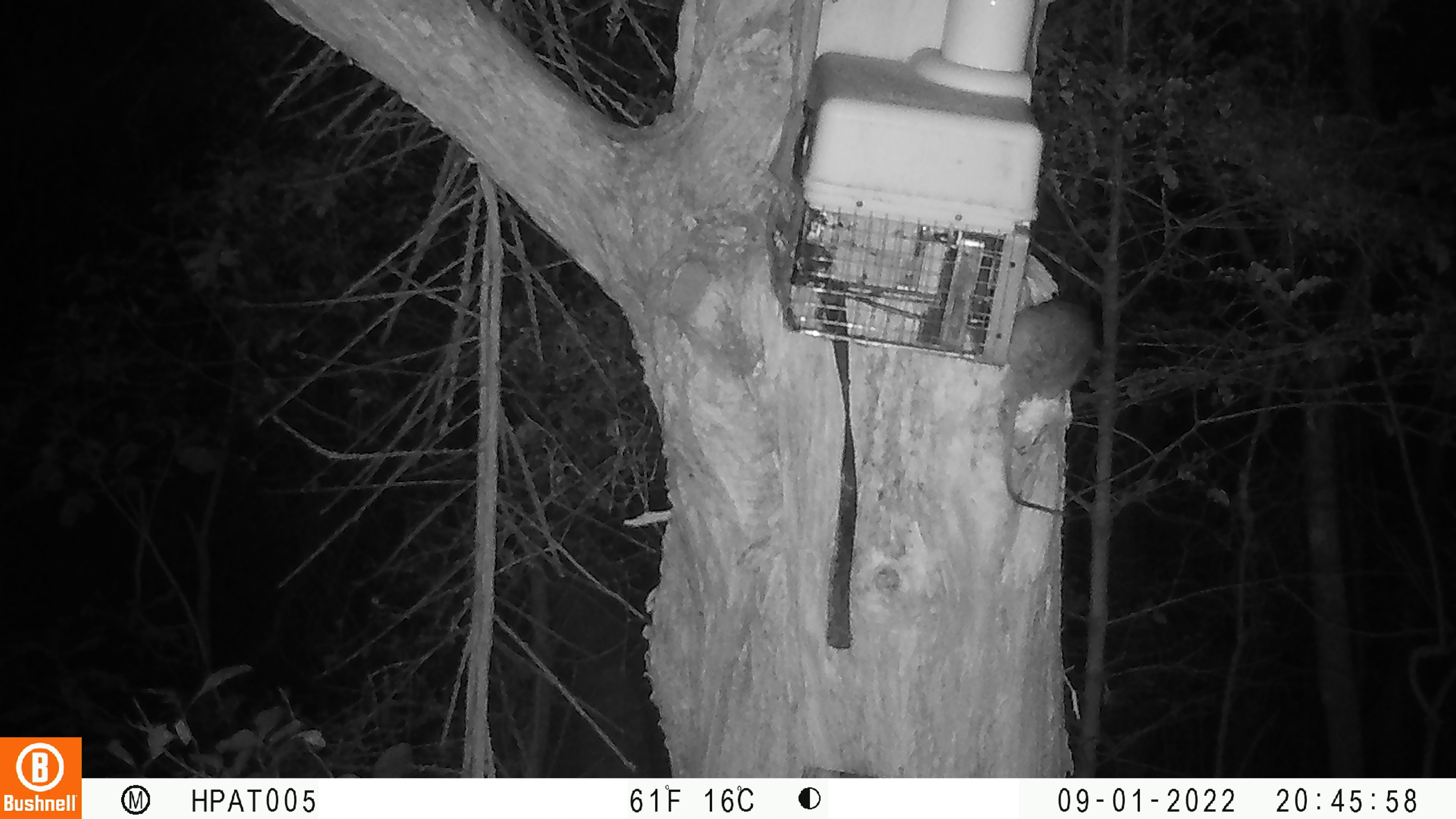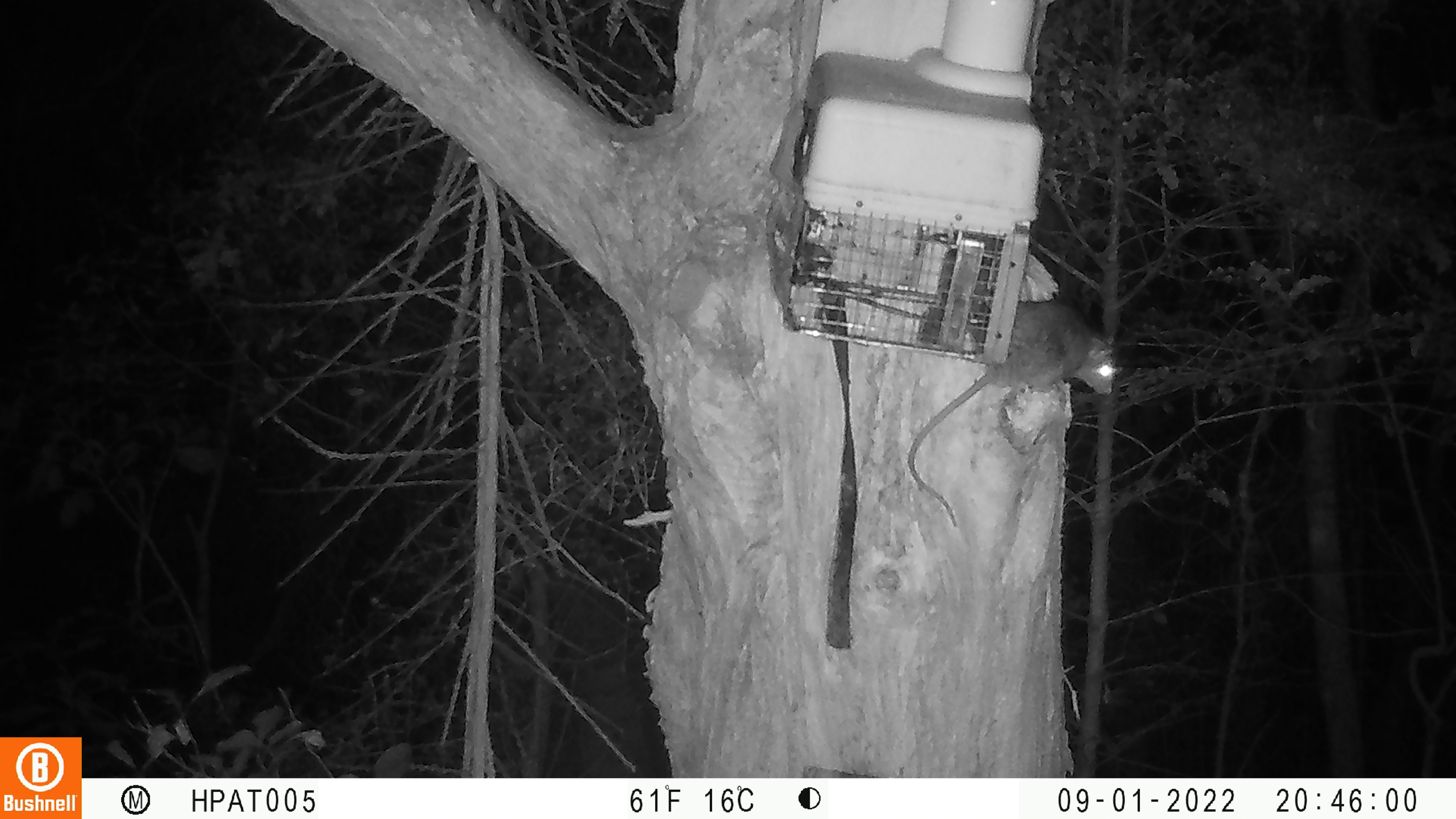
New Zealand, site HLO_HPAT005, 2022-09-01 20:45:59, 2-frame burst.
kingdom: Animalia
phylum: Chordata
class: Mammalia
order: Rodentia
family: Muridae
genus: Rattus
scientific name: Rattus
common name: rat